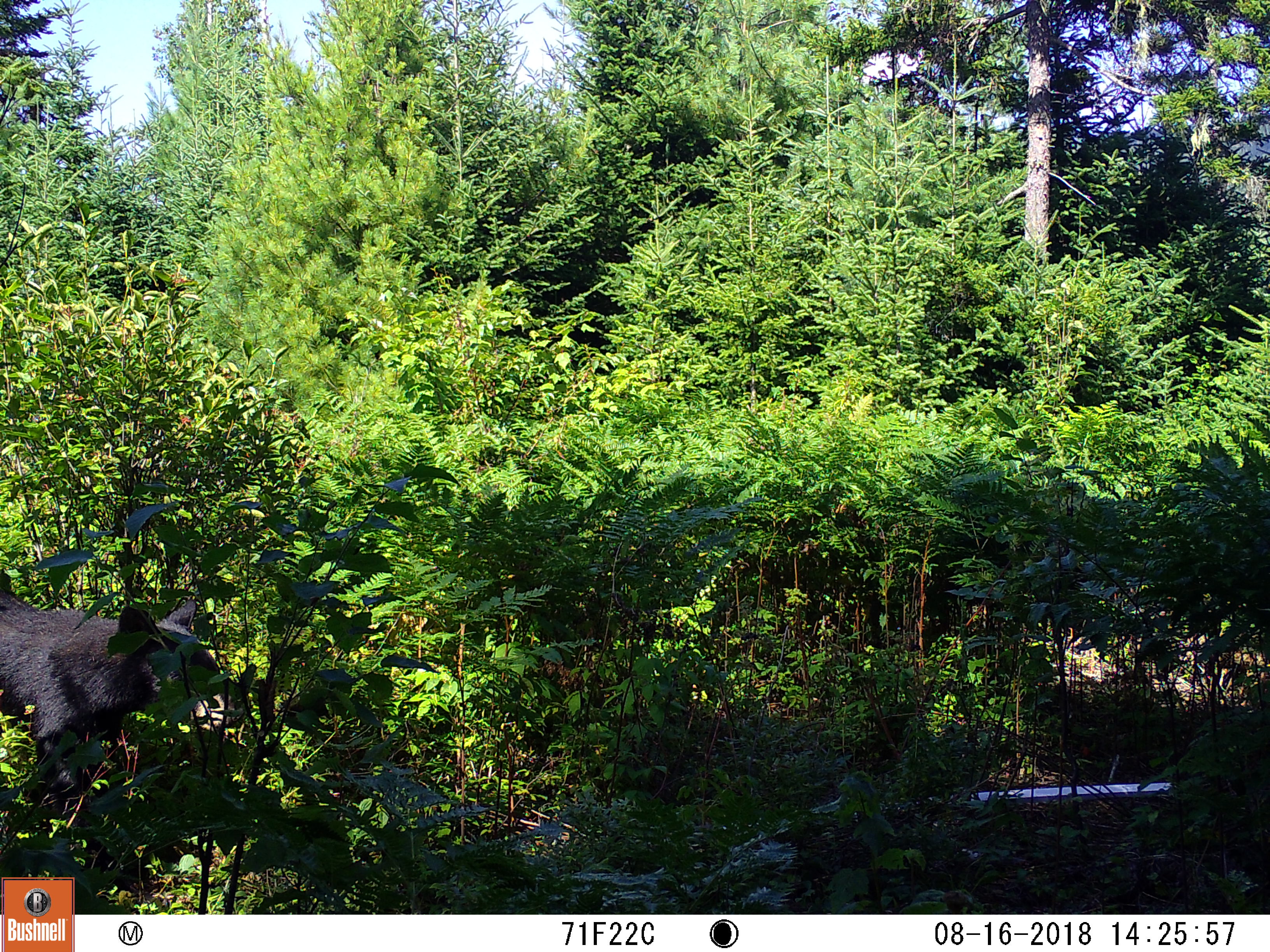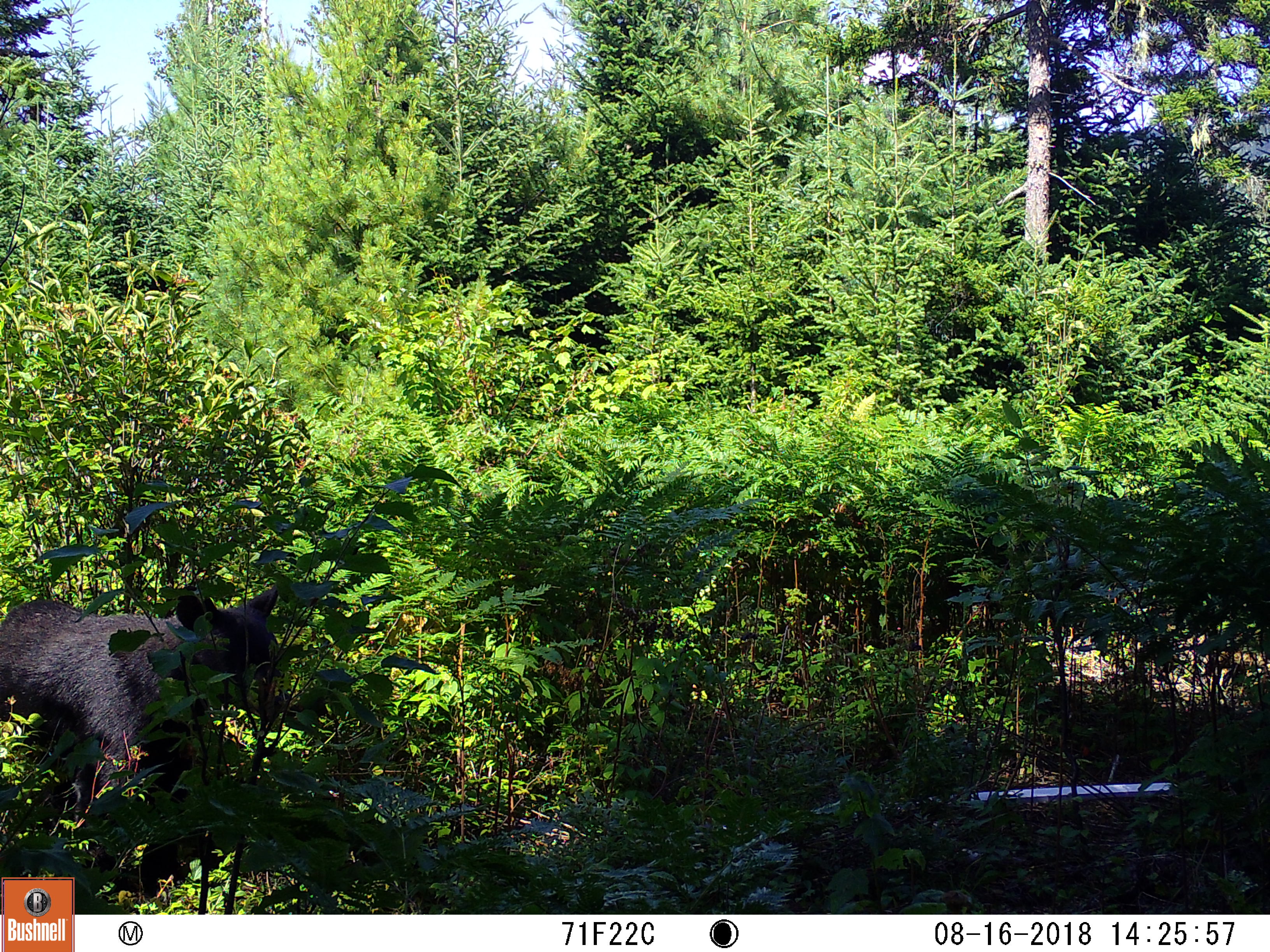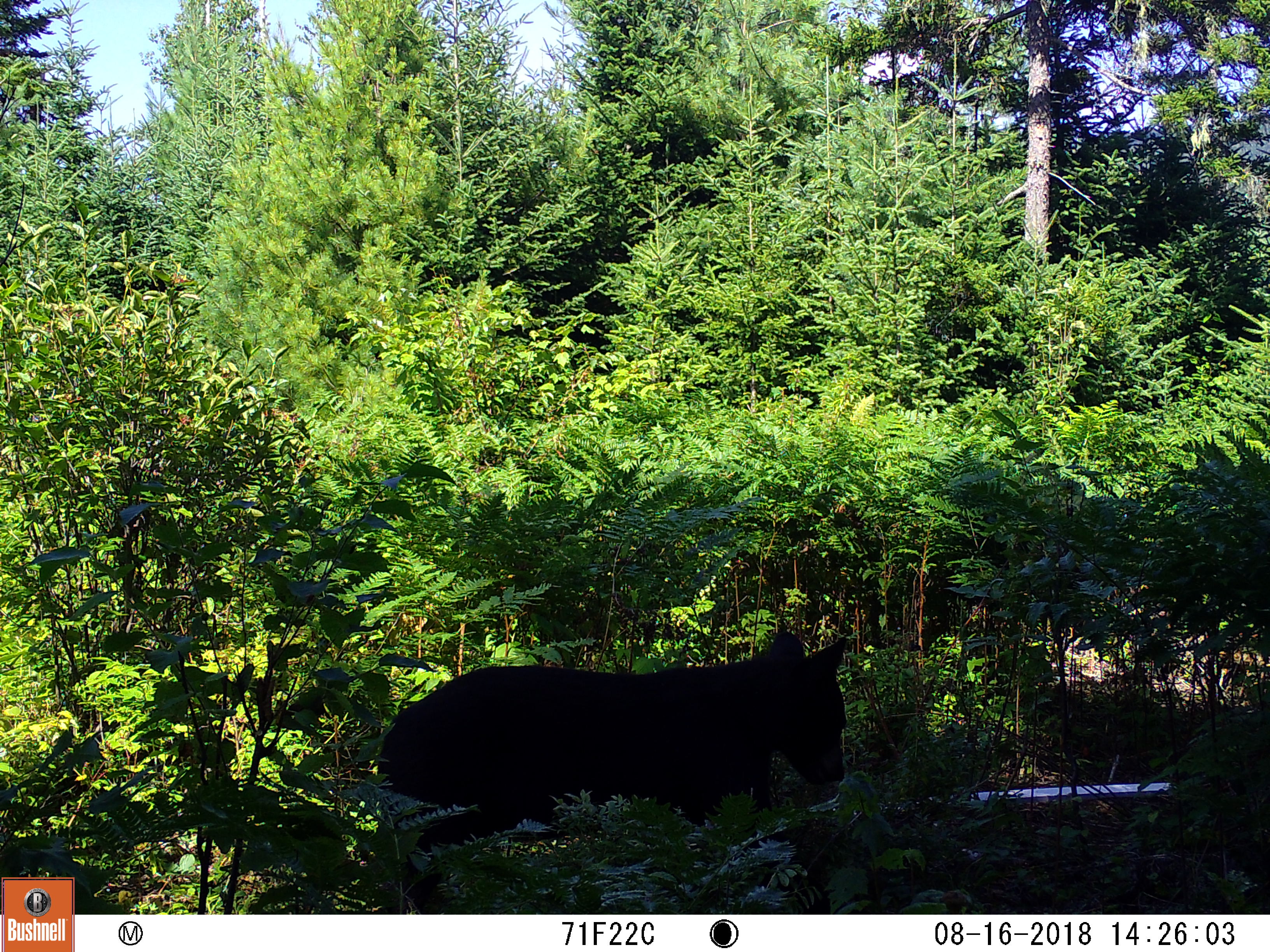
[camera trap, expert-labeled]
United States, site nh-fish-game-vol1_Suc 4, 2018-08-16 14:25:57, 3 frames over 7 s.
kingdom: Animalia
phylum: Chordata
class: Mammalia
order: Carnivora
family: Ursidae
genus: Ursus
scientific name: Ursus americanus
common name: black bear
Black bear (Ursus americanus).